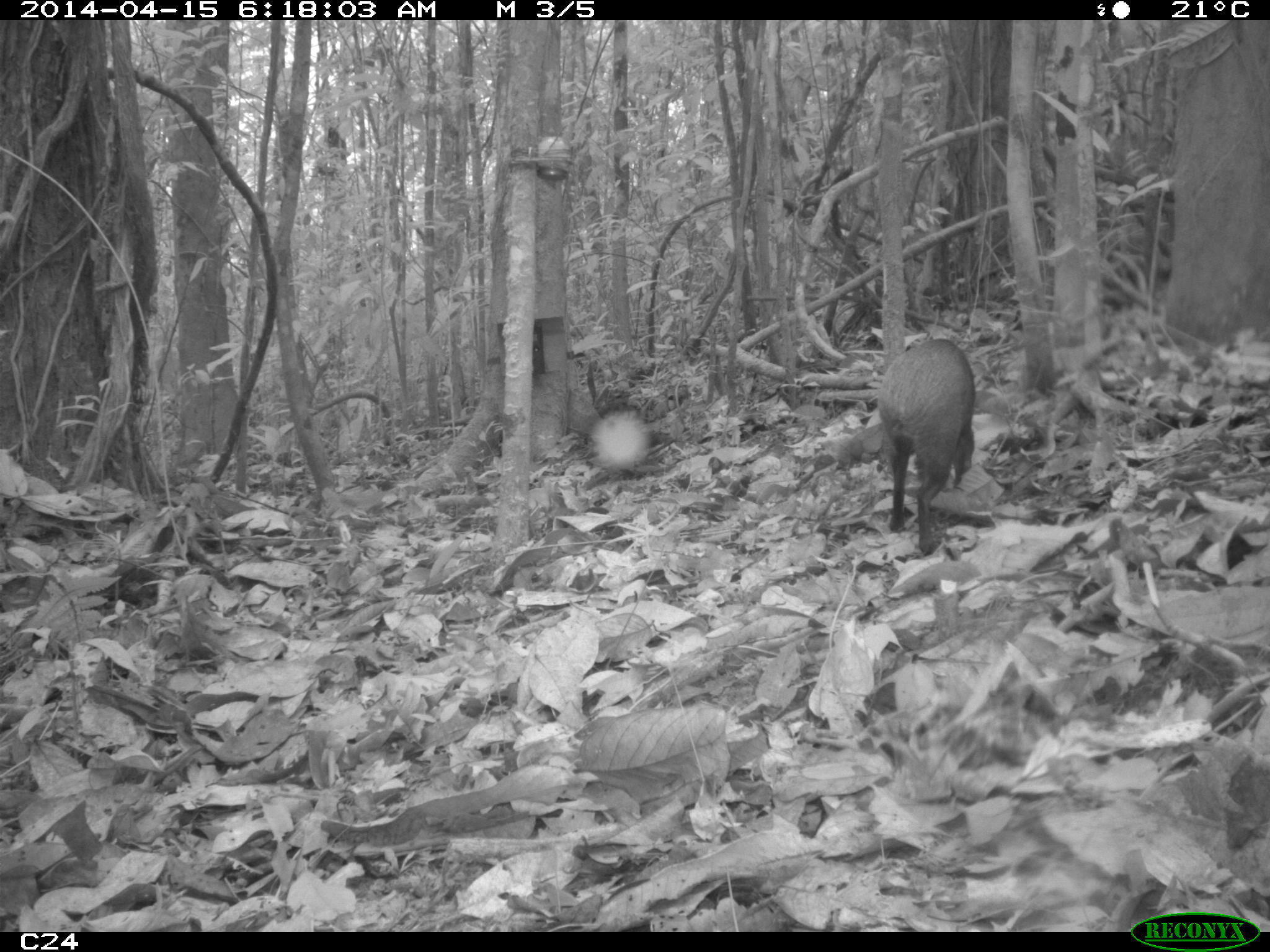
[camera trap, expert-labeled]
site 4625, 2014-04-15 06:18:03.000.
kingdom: Animalia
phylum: Chordata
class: Mammalia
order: Rodentia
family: Dasyproctidae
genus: Dasyprocta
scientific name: Dasyprocta leporina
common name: red-rumped agouti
Dasyprocta leporina (red-rumped agouti), count 1, age adult.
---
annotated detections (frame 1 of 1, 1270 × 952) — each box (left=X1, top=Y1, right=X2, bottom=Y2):
dasyprocta leporina: (left=880, top=337, right=973, bottom=558)